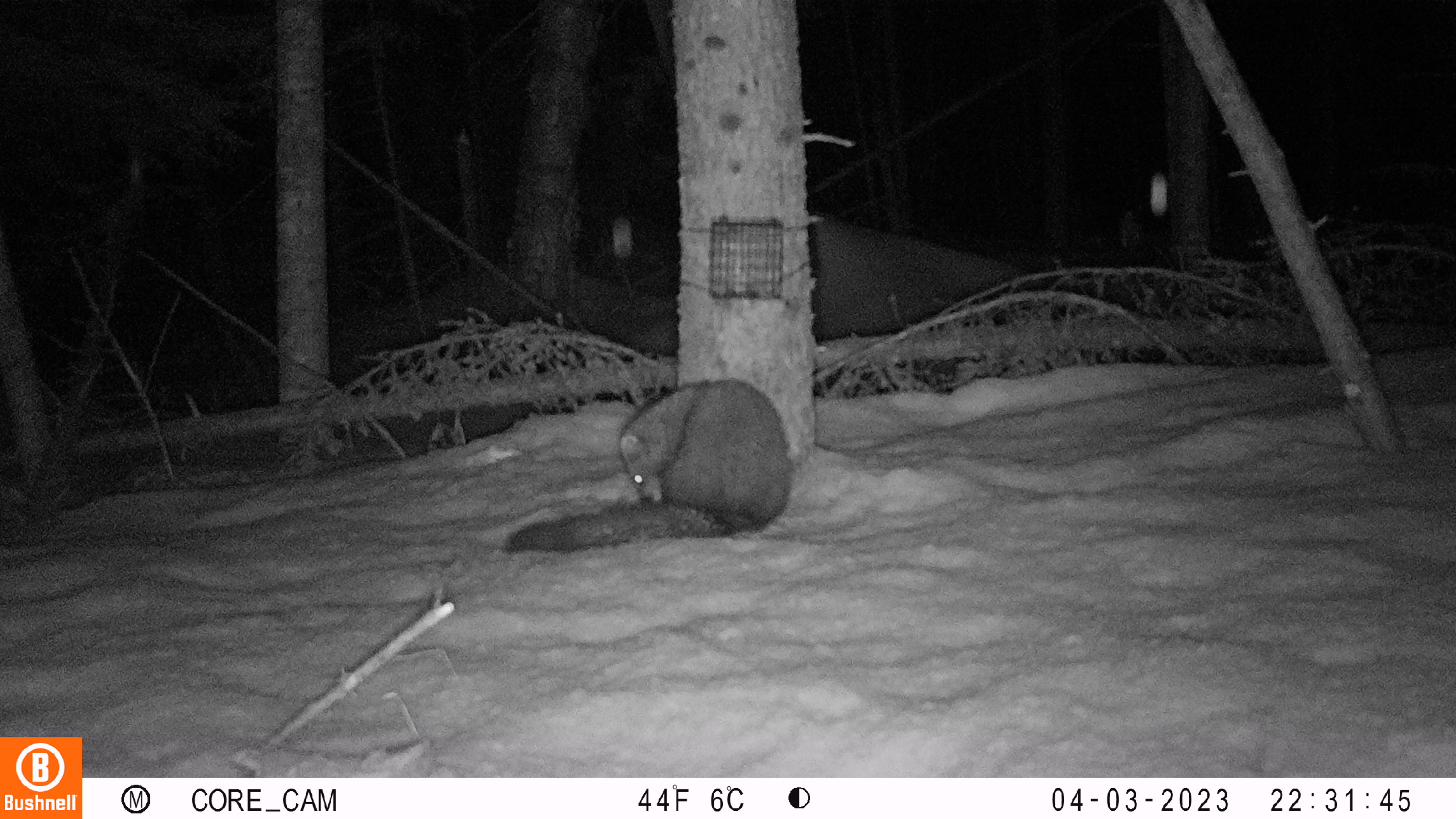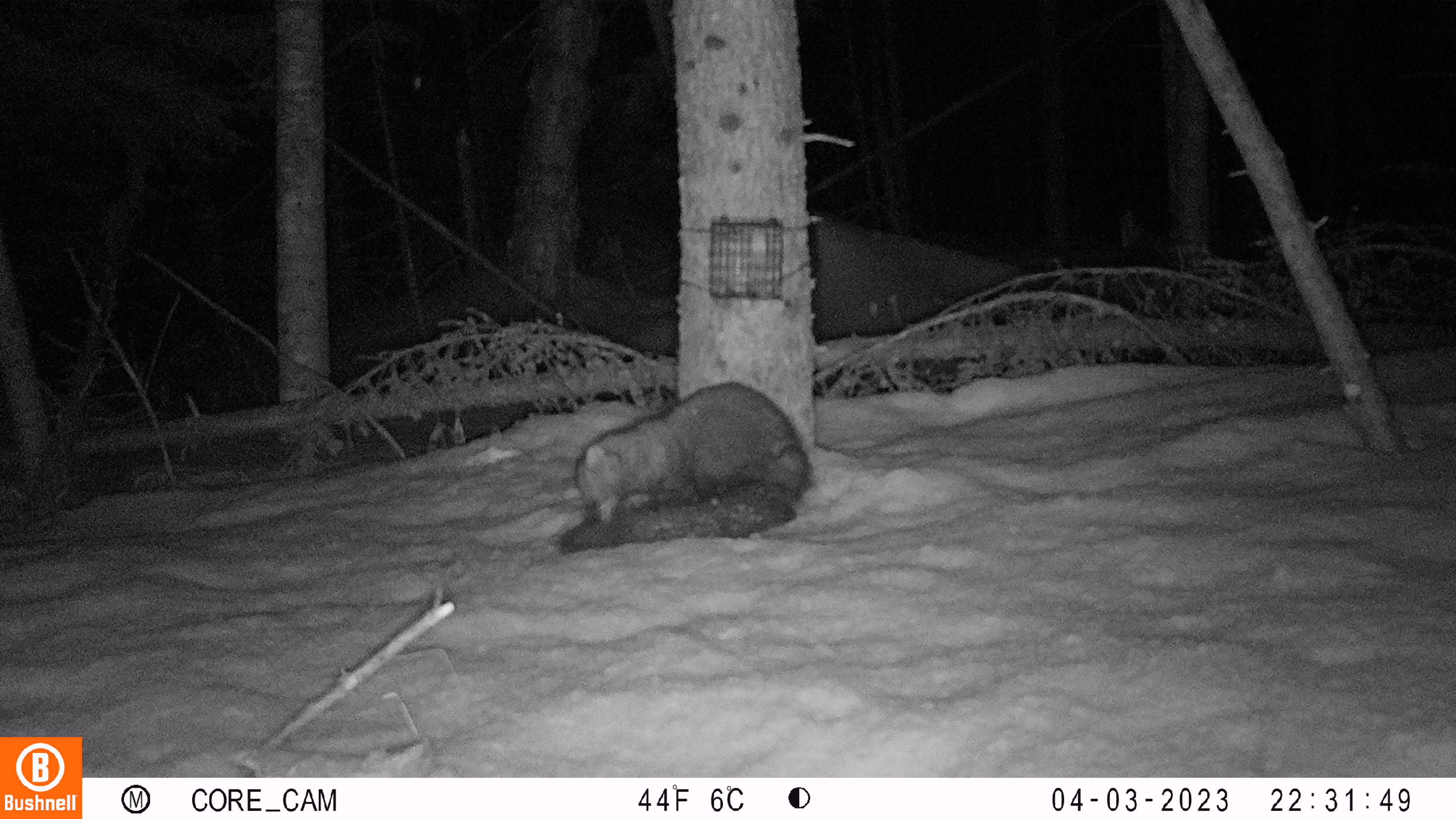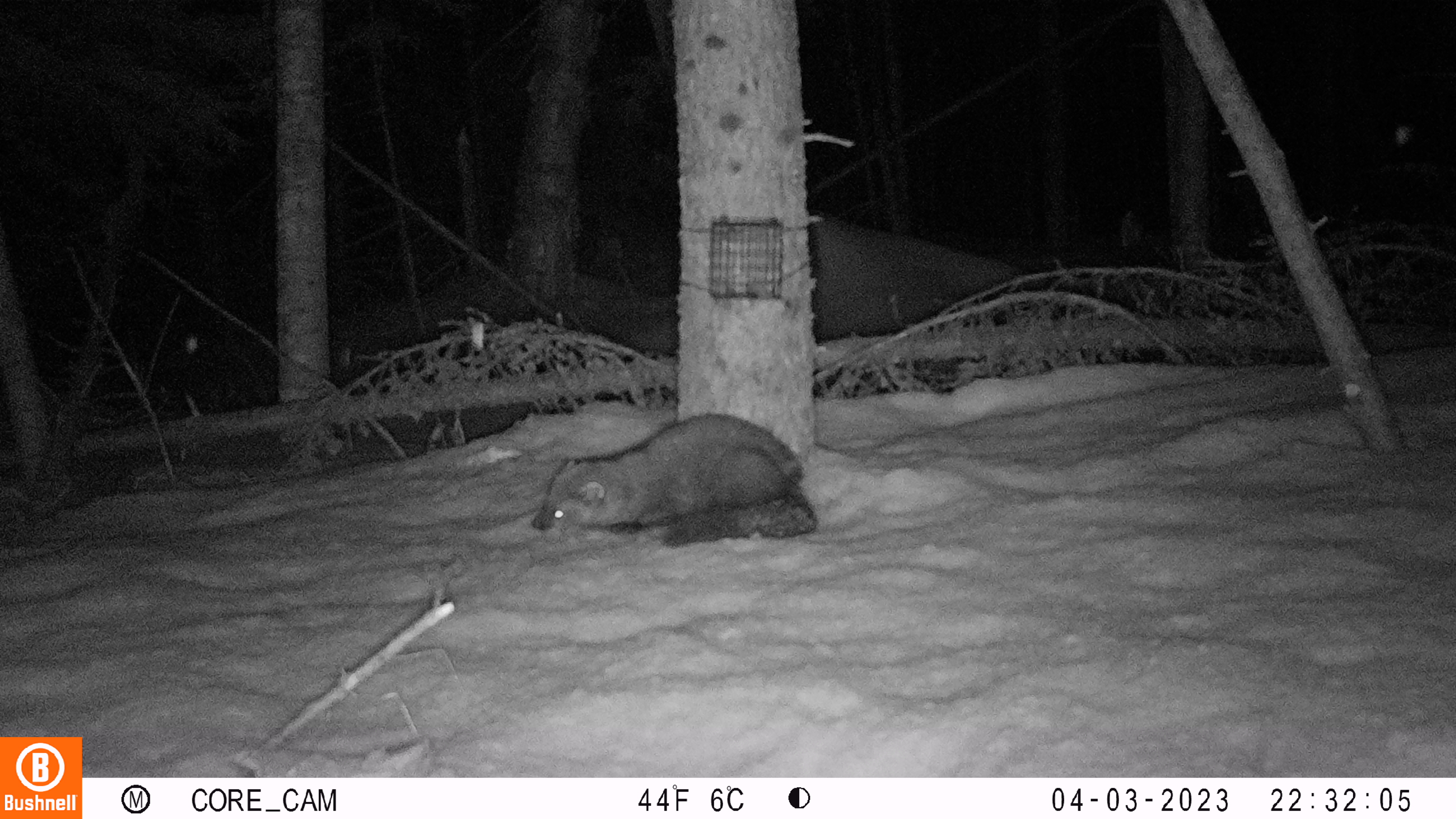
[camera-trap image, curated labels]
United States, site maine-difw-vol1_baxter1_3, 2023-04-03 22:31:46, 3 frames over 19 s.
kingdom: Animalia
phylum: Chordata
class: Mammalia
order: Carnivora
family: Mustelidae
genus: Pekania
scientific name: Pekania pennanti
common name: fisher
Fisher (Pekania pennanti).